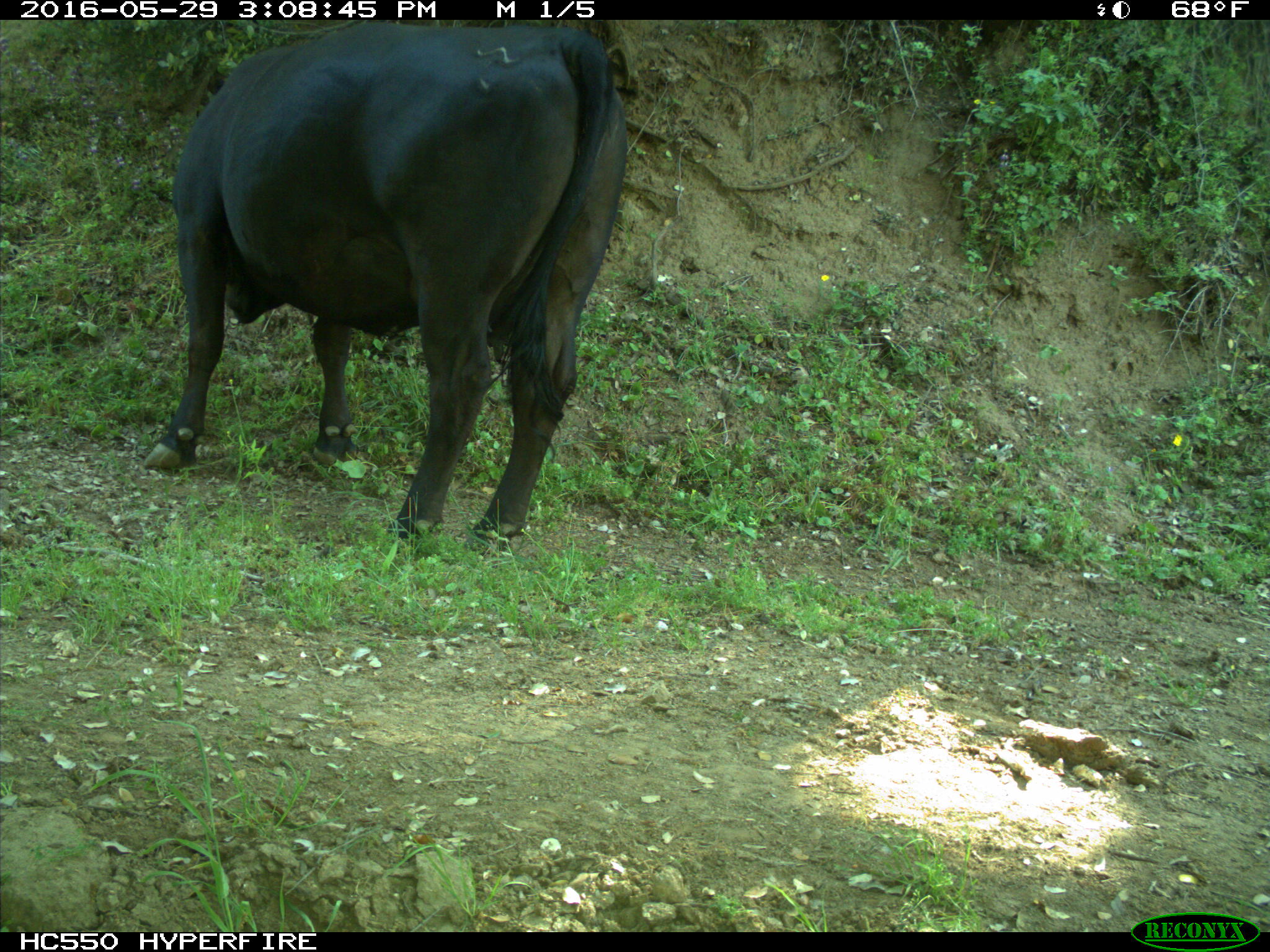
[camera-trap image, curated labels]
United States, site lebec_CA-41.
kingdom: Animalia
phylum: Chordata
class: Mammalia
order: Artiodactyla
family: Bovidae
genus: Bos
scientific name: Bos taurus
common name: domestic cow